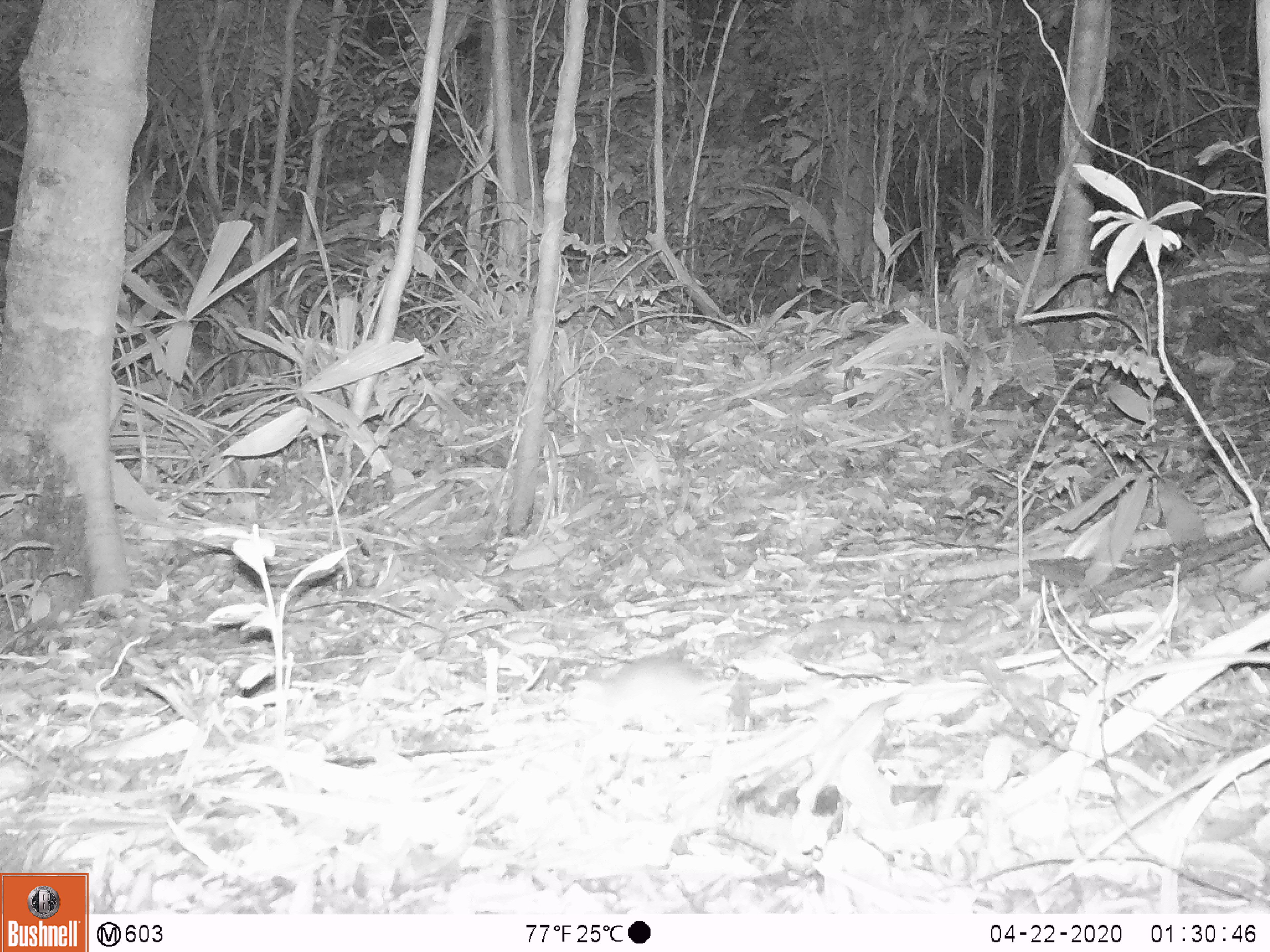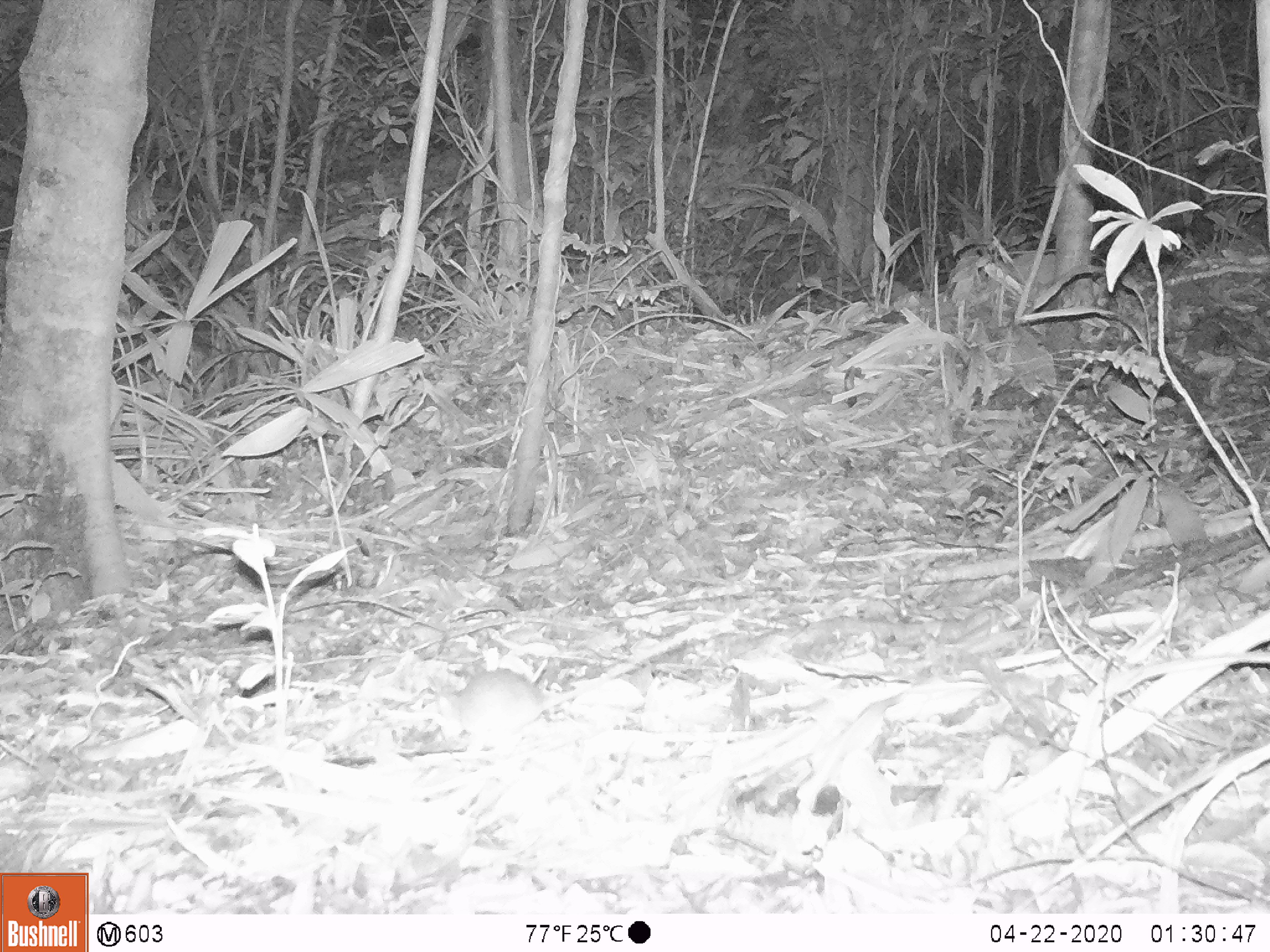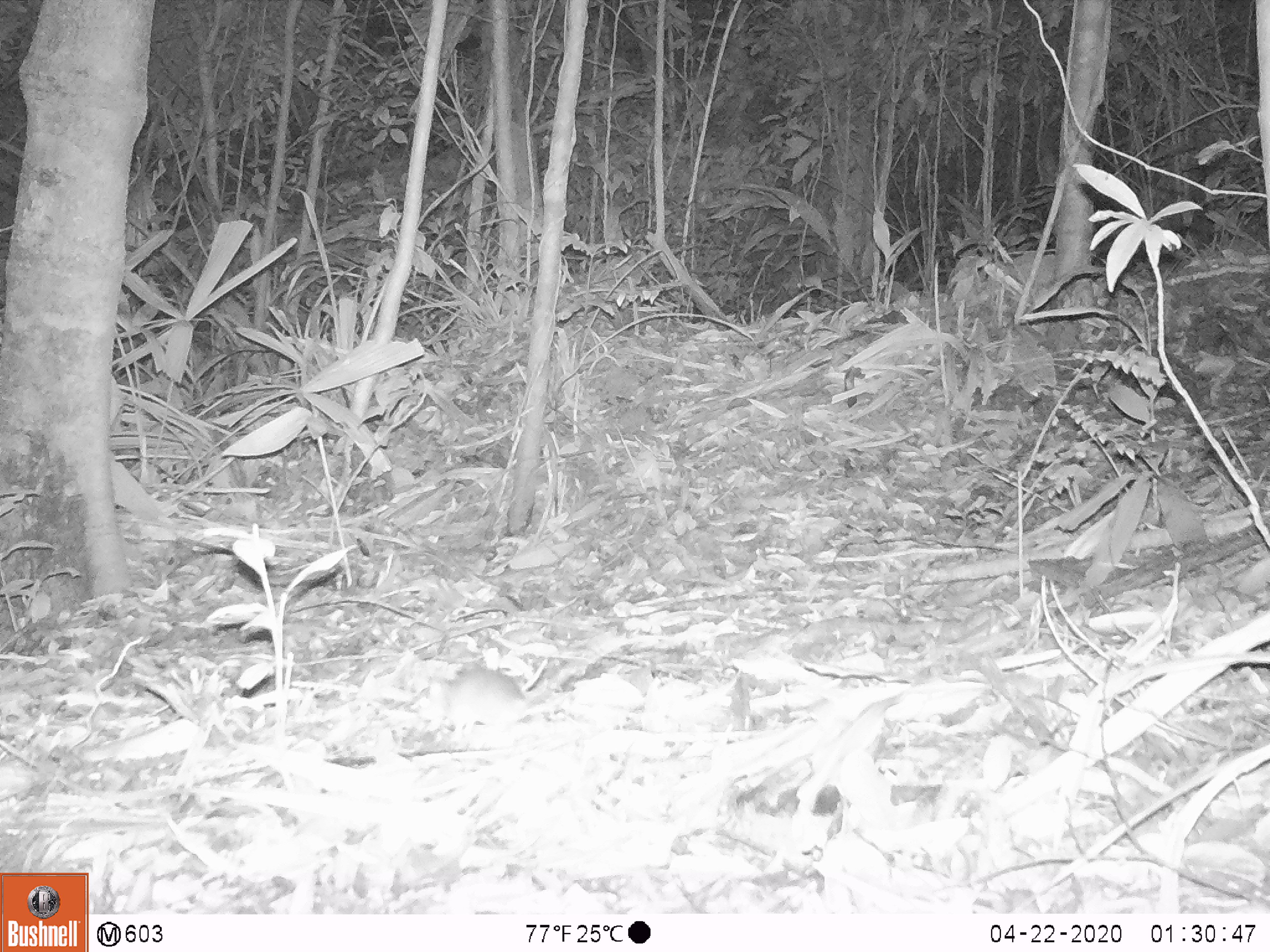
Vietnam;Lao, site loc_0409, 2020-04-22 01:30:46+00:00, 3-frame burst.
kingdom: Animalia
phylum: Chordata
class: Mammalia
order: Rodentia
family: Muridae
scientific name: Muridae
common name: old-world mice and rats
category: unidentified murid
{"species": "unidentified murid (old-world mice and rats) (Muridae)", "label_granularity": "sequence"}